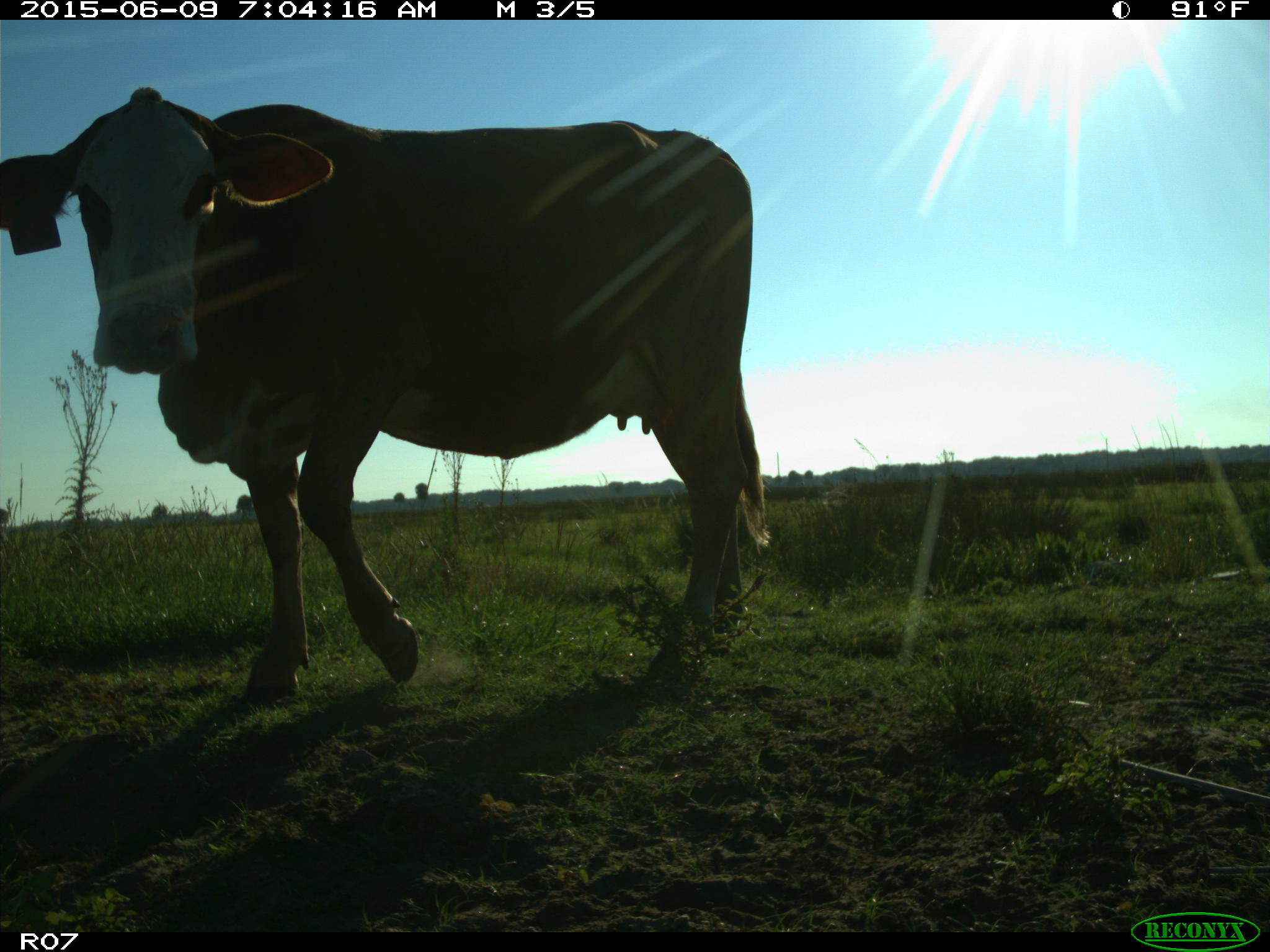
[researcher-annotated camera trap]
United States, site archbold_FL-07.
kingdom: Animalia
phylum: Chordata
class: Mammalia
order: Artiodactyla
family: Bovidae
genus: Bos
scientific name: Bos taurus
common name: domestic cow